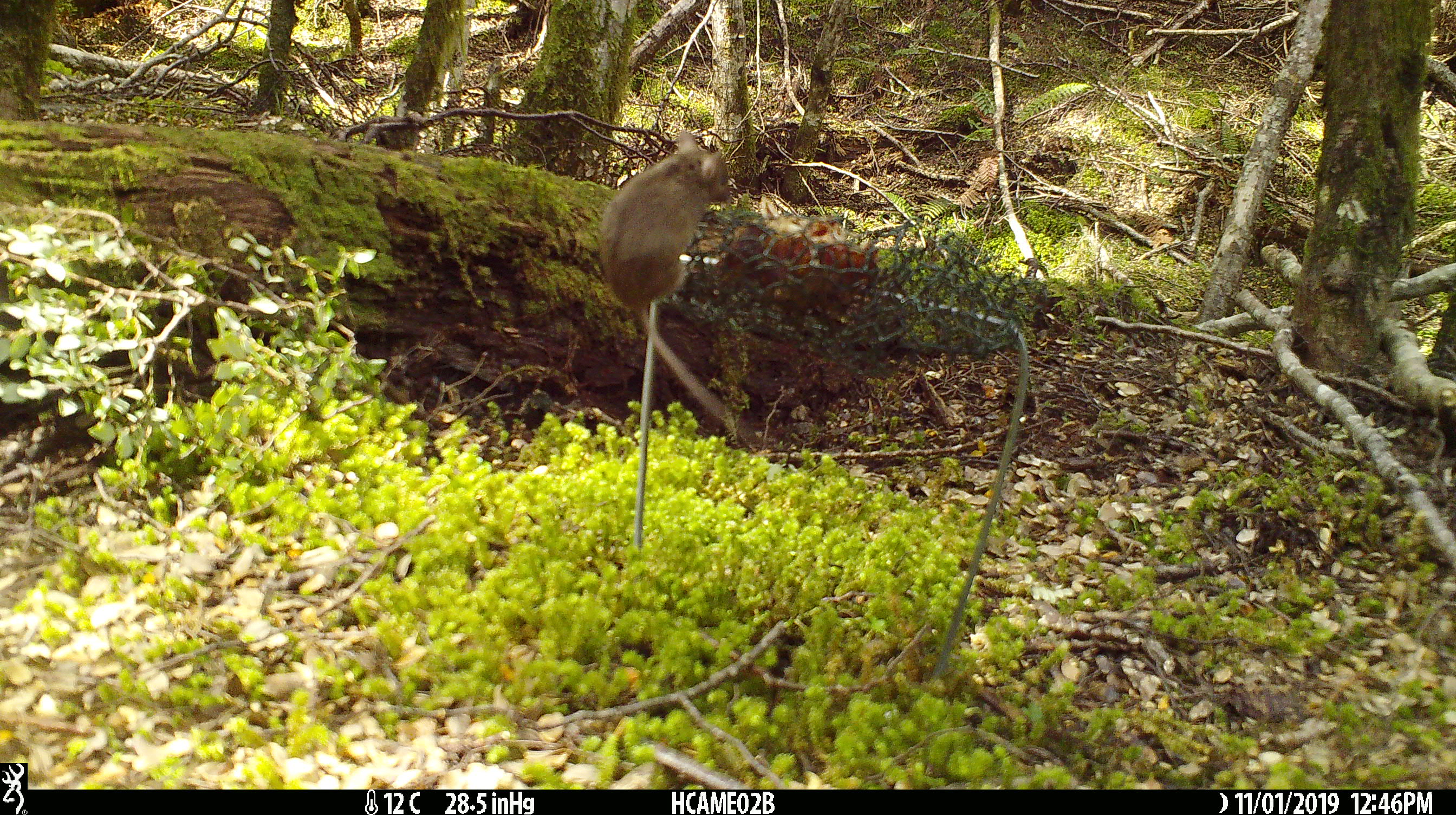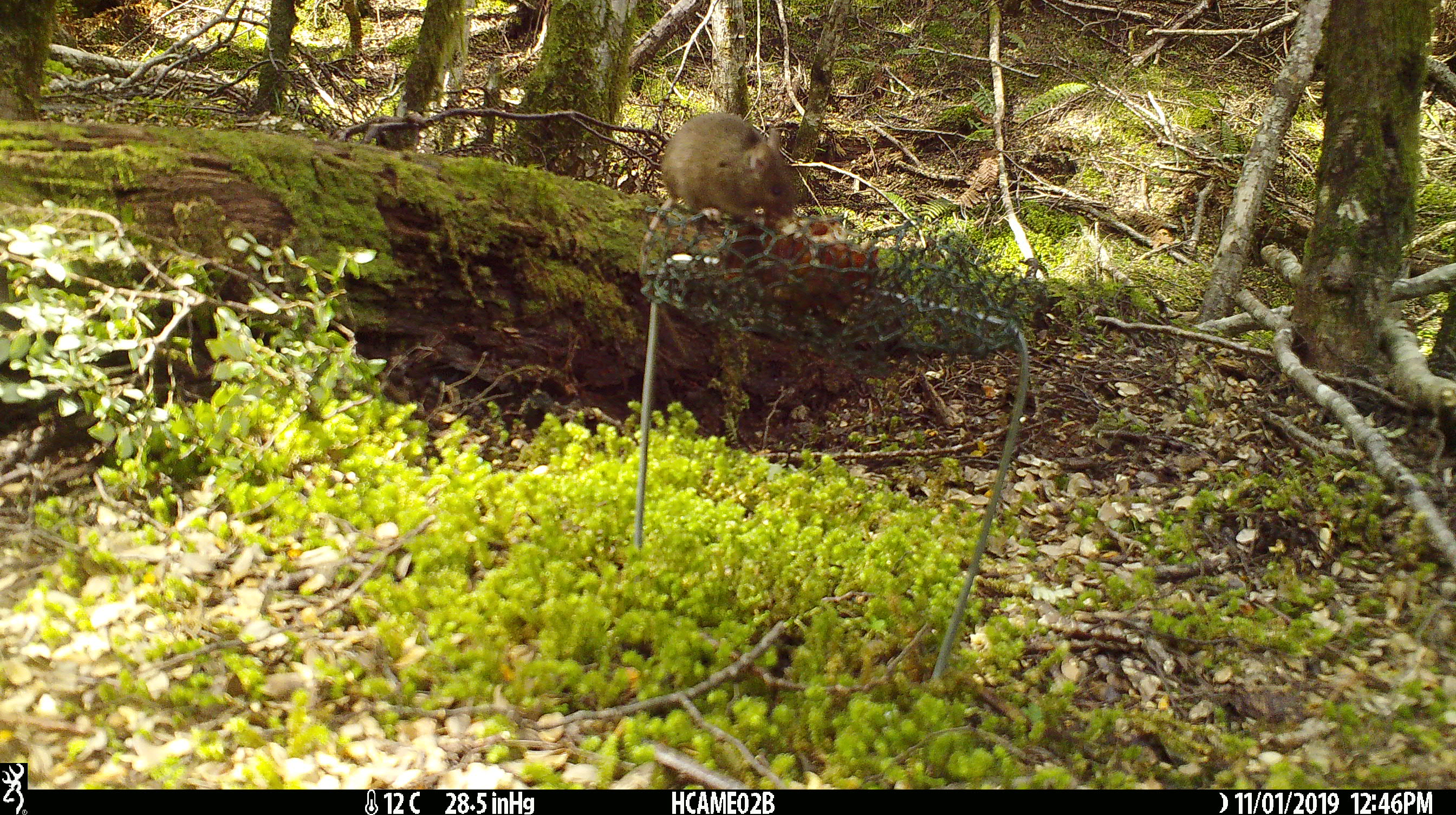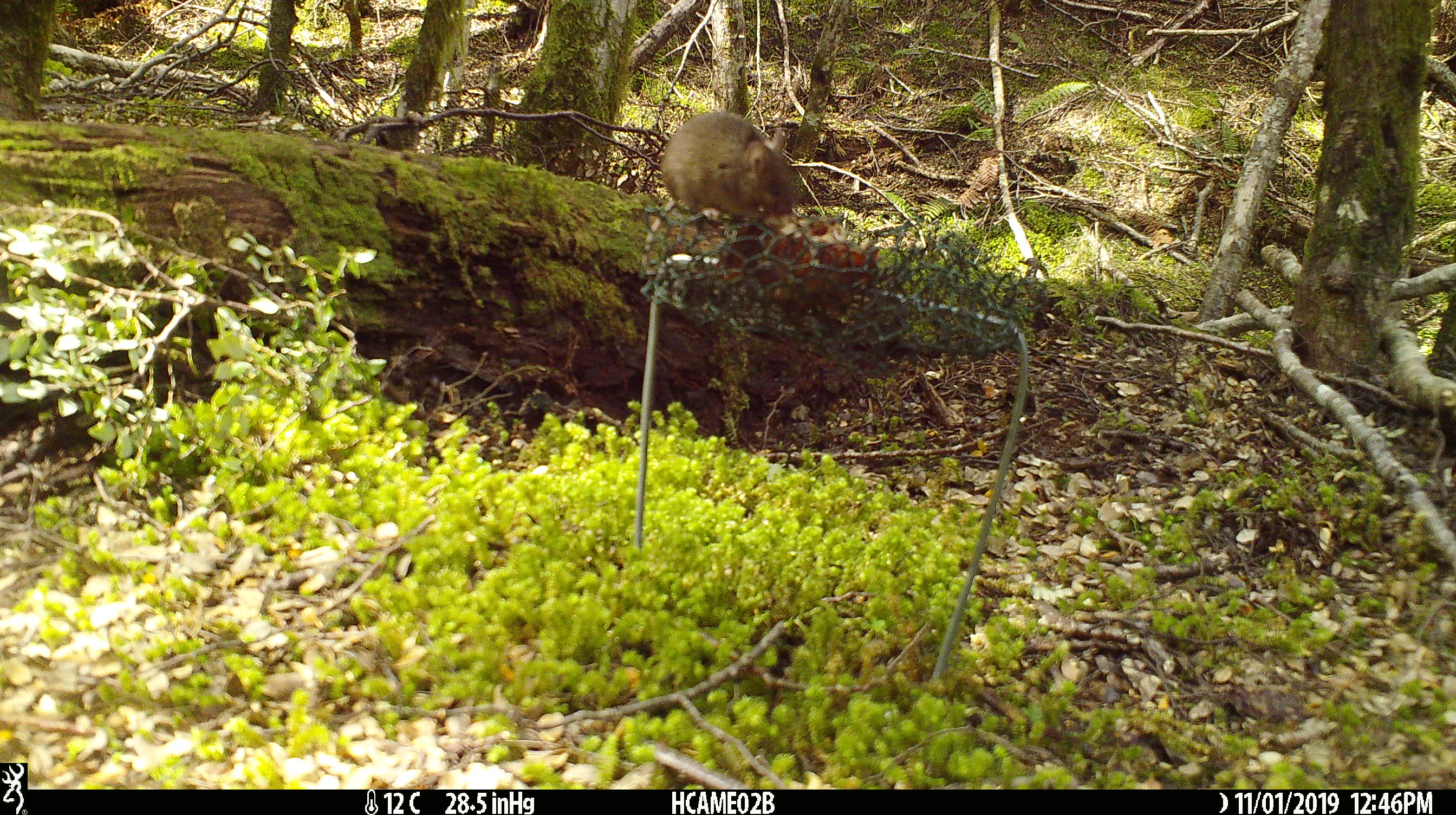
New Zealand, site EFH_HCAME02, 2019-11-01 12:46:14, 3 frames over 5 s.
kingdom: Animalia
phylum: Chordata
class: Mammalia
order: Rodentia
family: Muridae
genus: Mus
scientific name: Mus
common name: mouse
Mouse (Mus).